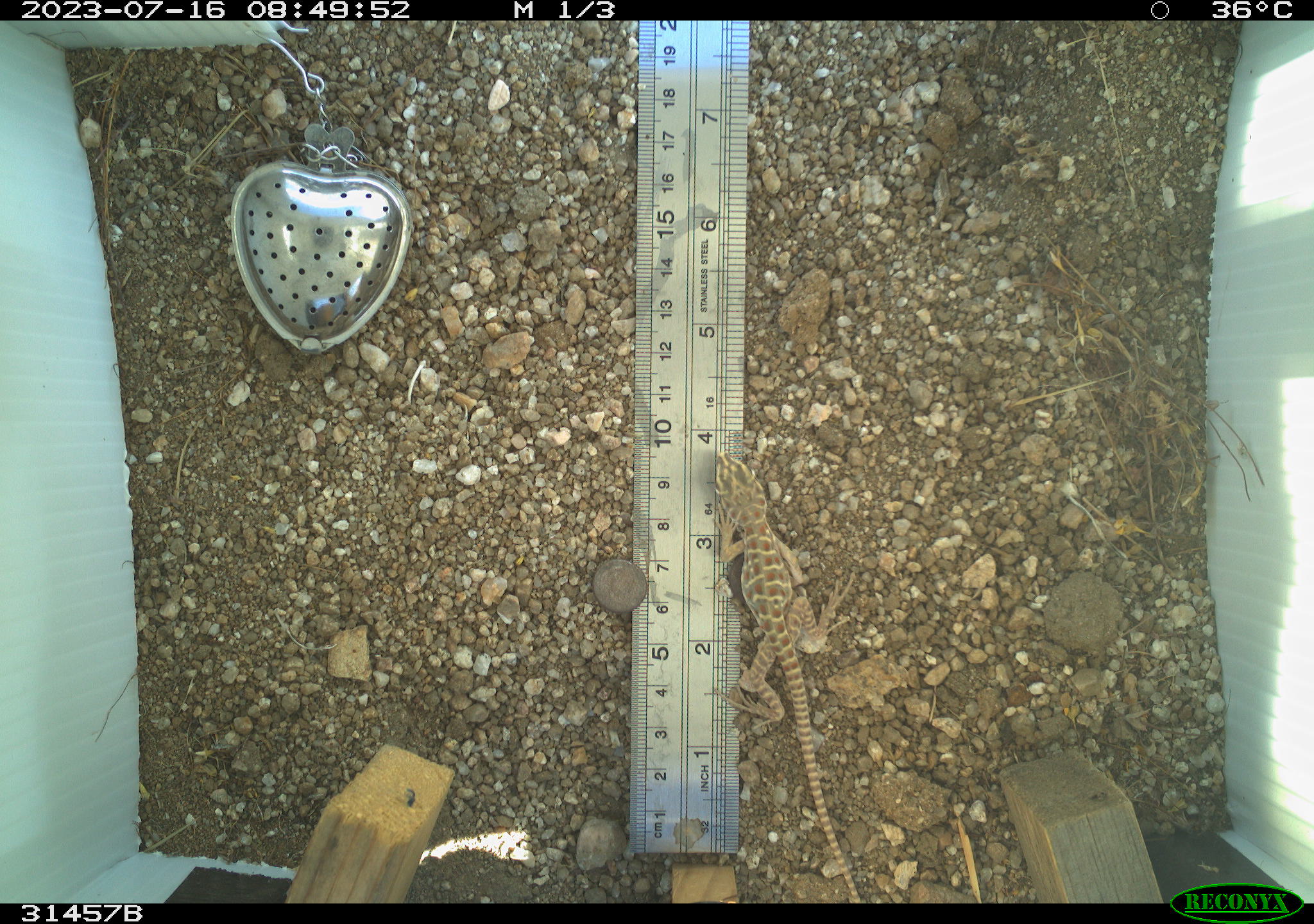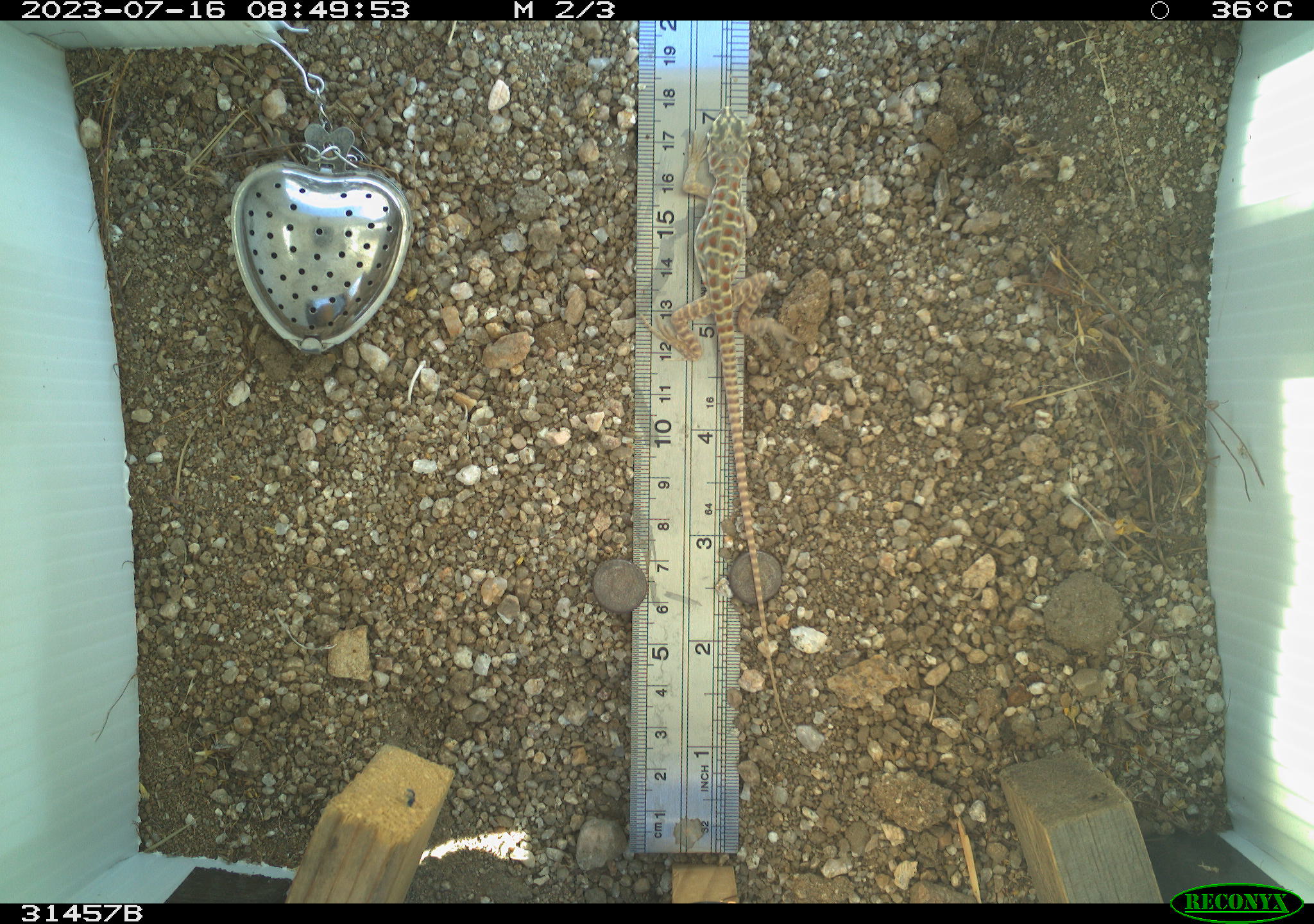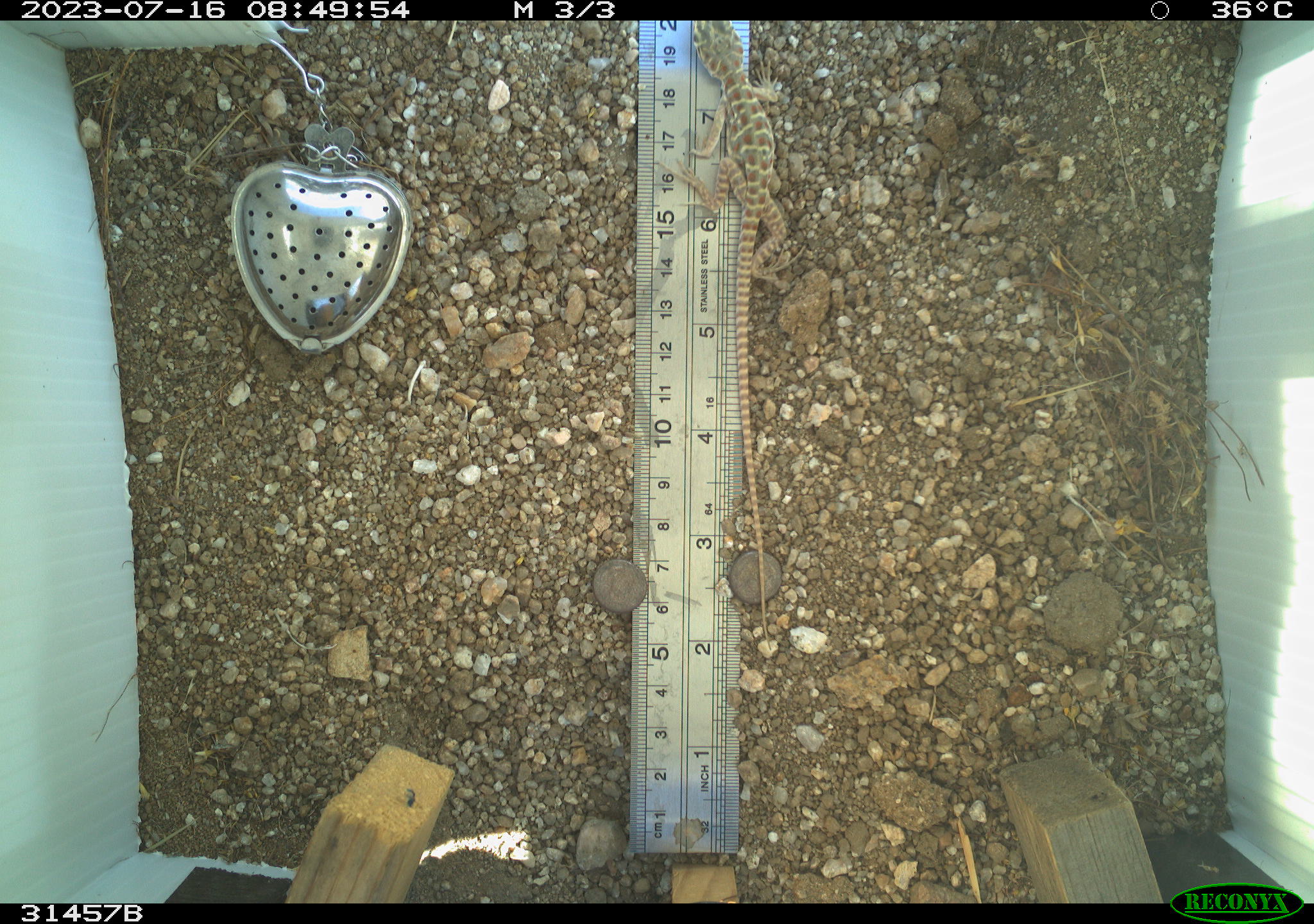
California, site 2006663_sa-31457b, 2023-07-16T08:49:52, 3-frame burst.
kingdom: Animalia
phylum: Chordata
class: Reptilia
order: Squamata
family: Crotaphytidae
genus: Gambelia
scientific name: Gambelia wislizenii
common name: long-nosed leopard lizard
Long-nosed leopard lizard (Gambelia wislizenii).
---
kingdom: Animalia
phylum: Chordata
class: Mammalia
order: Rodentia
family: Heteromyidae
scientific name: Heteromyidae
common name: kangaroo rats and pocket mice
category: heteromyidae family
Heteromyidae family (kangaroo rats and pocket mice) (Heteromyidae).